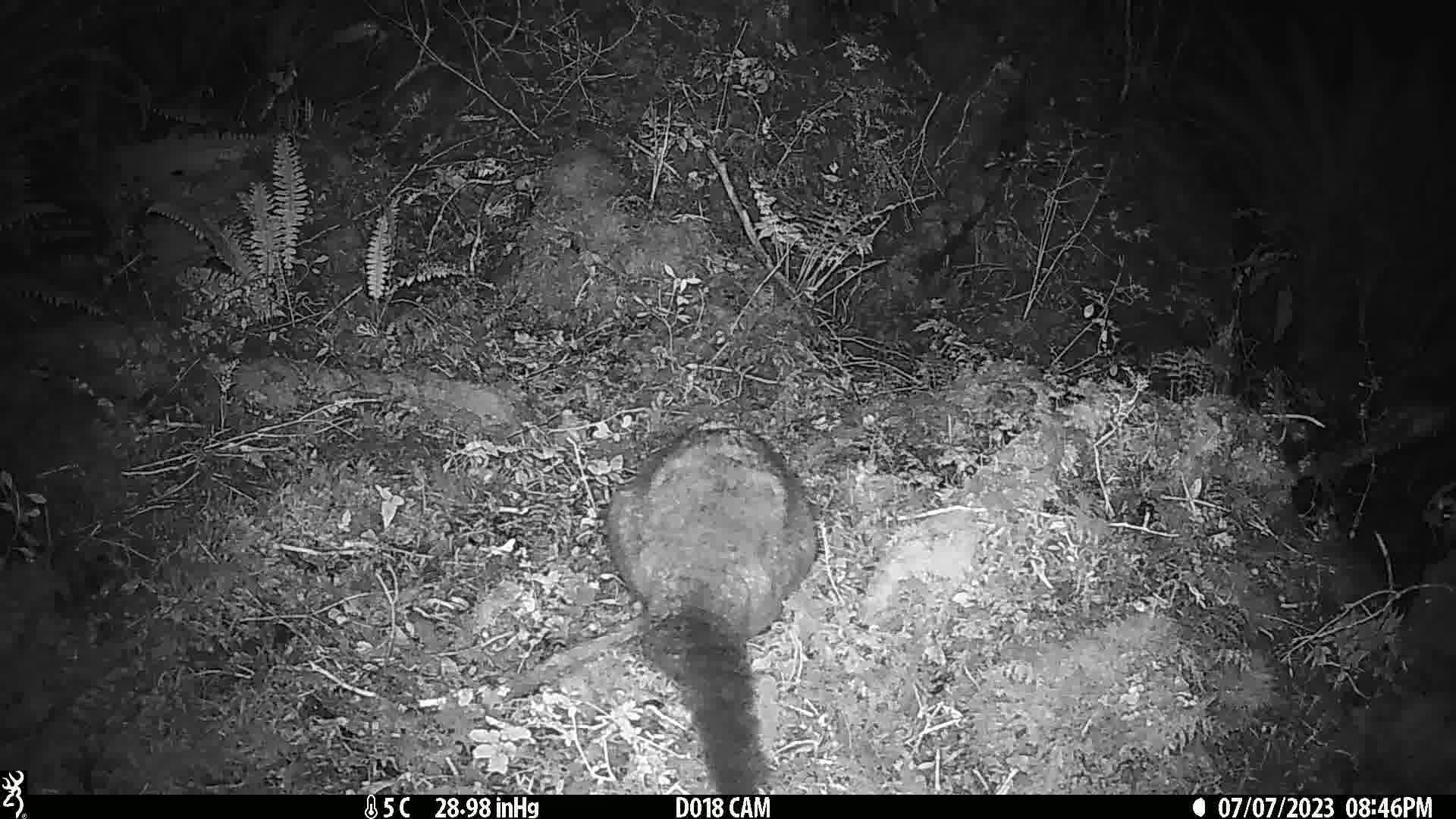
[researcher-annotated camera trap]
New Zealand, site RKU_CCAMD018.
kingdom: Animalia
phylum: Chordata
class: Mammalia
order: Diprotodontia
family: Phalangeridae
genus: Trichosurus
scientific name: Trichosurus vulpecula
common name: common brushtail possum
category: possum